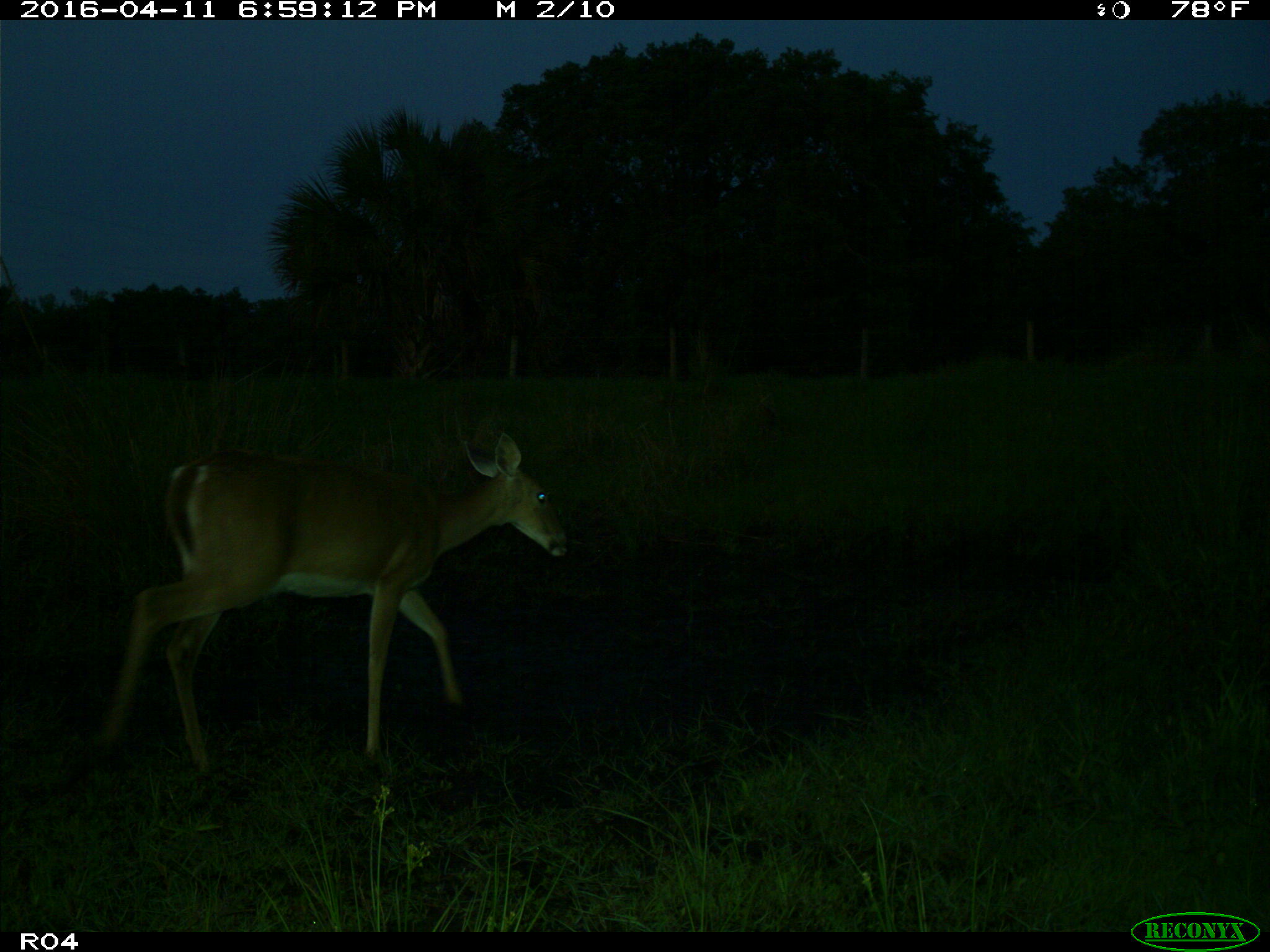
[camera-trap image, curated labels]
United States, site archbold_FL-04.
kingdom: Animalia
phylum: Chordata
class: Mammalia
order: Artiodactyla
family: Cervidae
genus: Odocoileus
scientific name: Odocoileus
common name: deer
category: unidentified deer